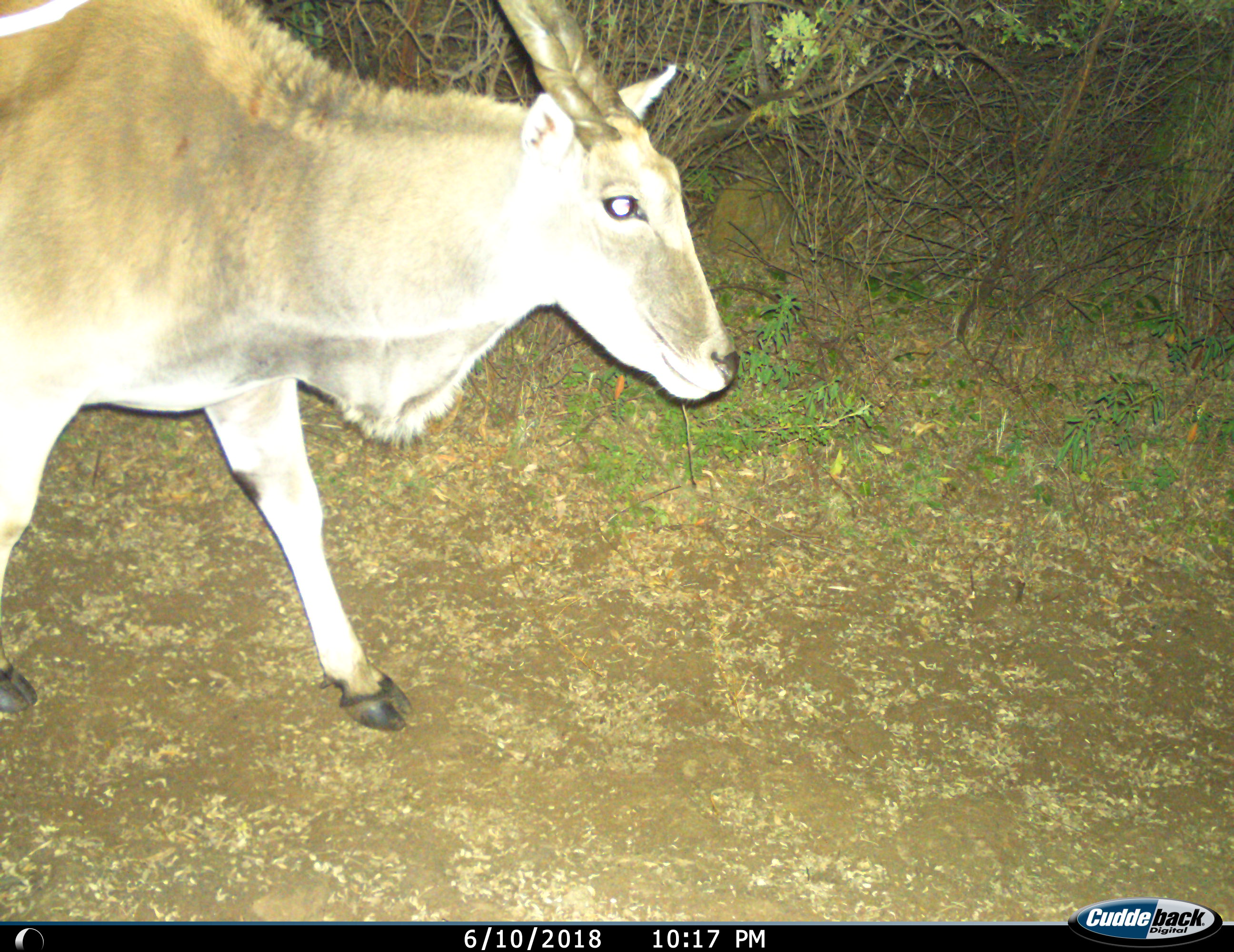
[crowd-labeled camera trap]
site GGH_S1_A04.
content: unidentified animal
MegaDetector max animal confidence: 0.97